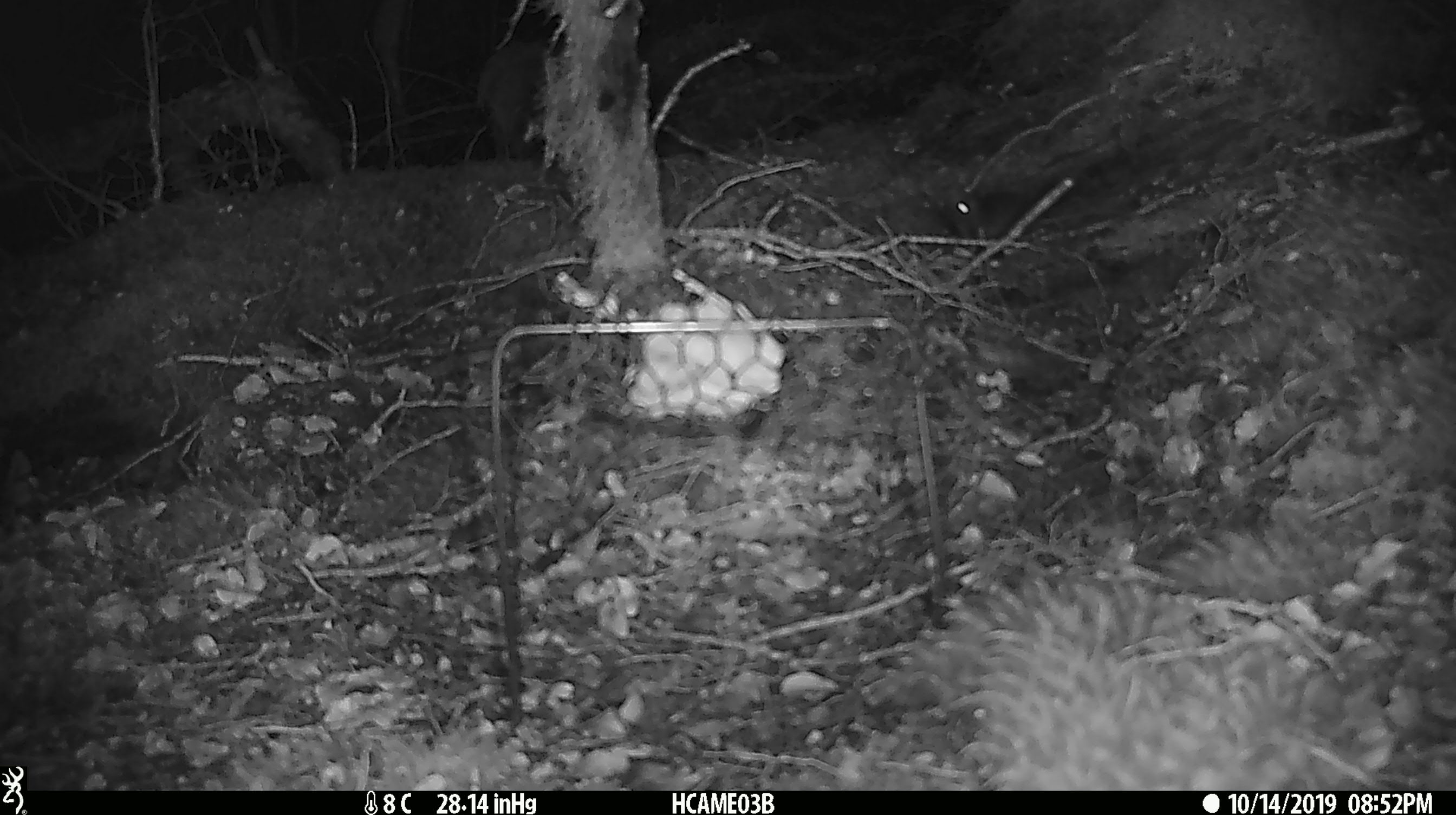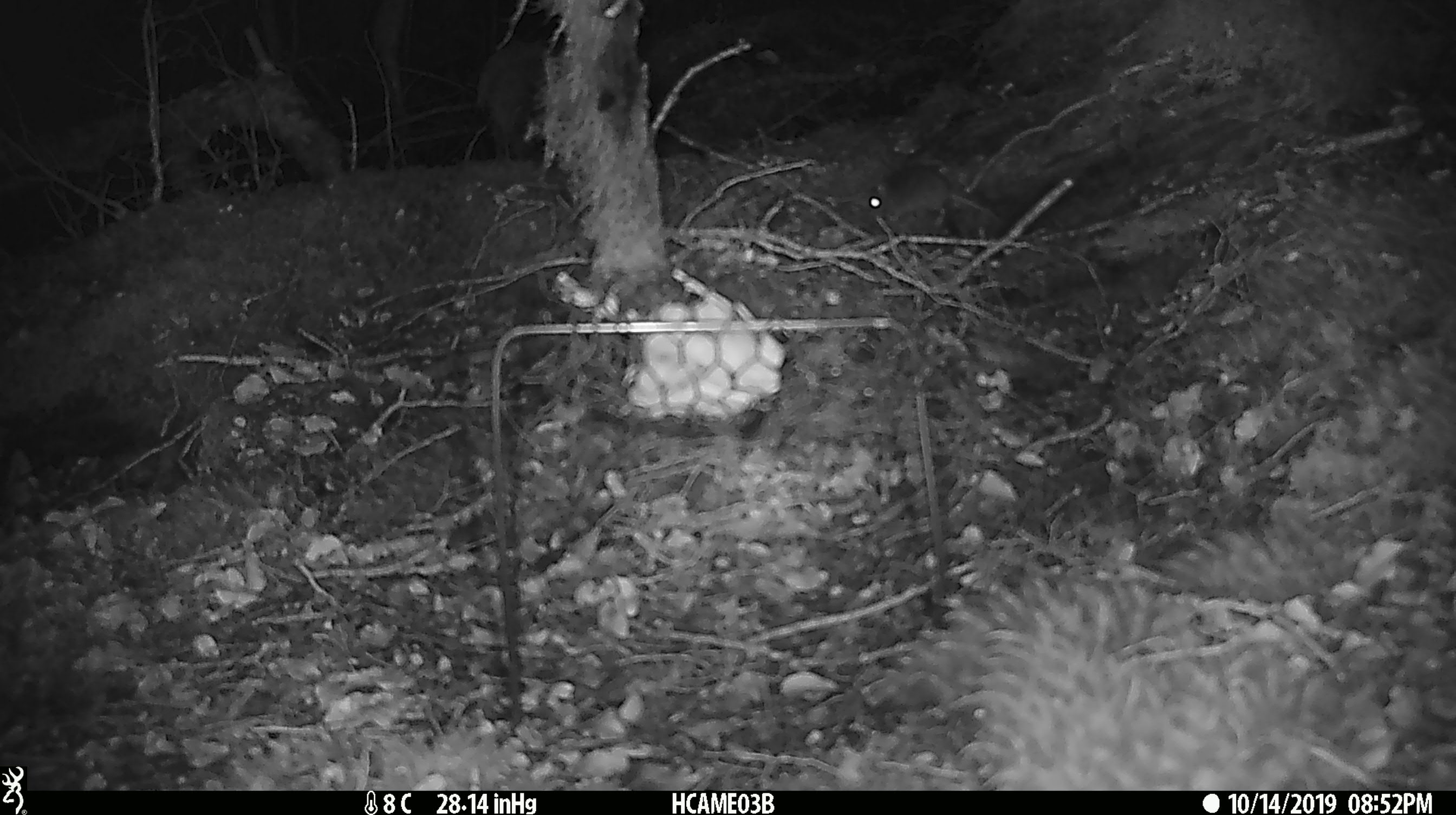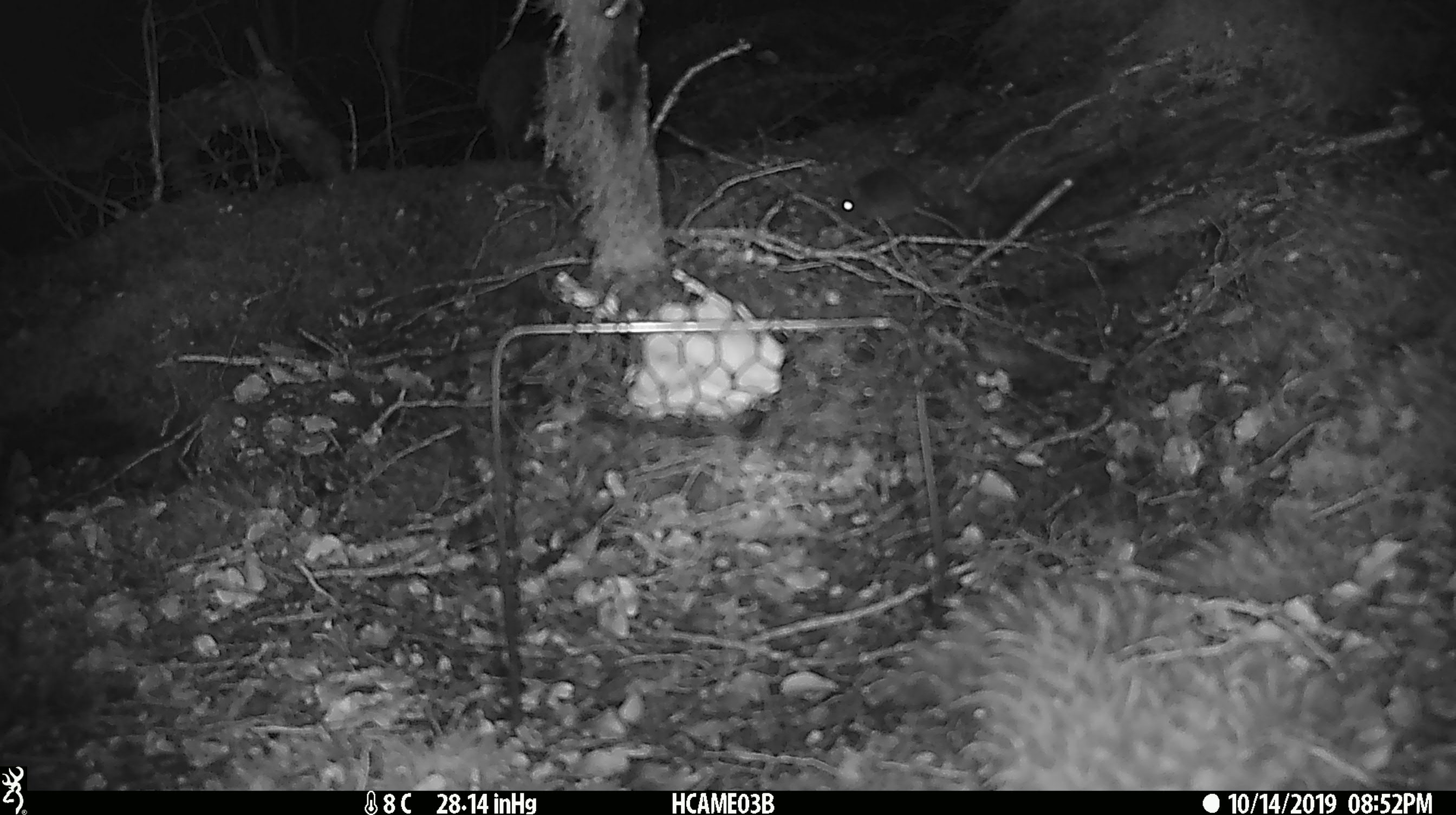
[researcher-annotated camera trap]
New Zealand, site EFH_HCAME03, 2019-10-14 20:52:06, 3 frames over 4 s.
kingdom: Animalia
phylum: Chordata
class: Mammalia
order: Rodentia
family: Muridae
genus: Mus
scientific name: Mus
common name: mouse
Mouse (Mus).